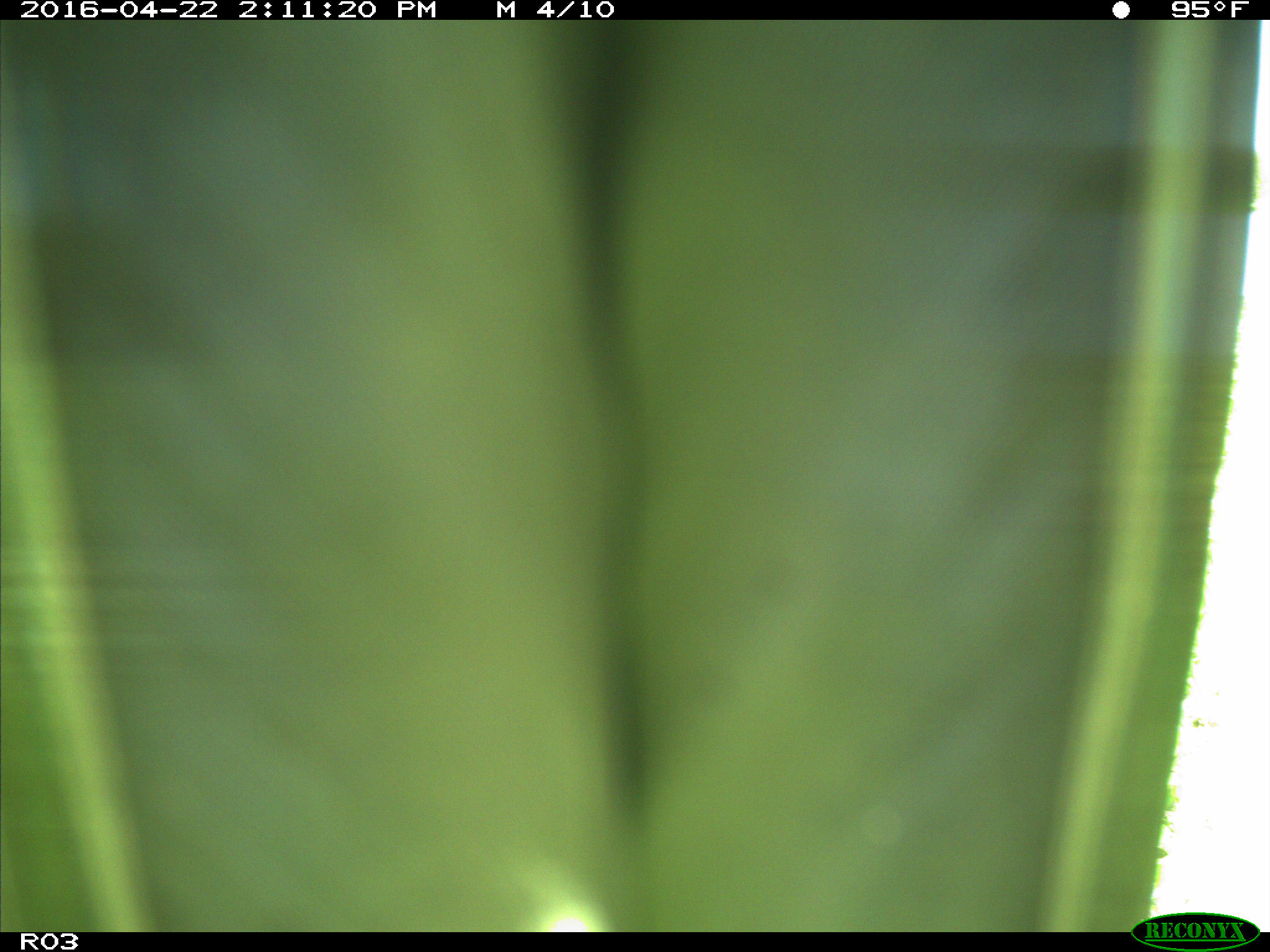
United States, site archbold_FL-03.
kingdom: Animalia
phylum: Chordata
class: Aves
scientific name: Aves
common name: birds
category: unidentified bird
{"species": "unidentified bird (birds) (Aves)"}